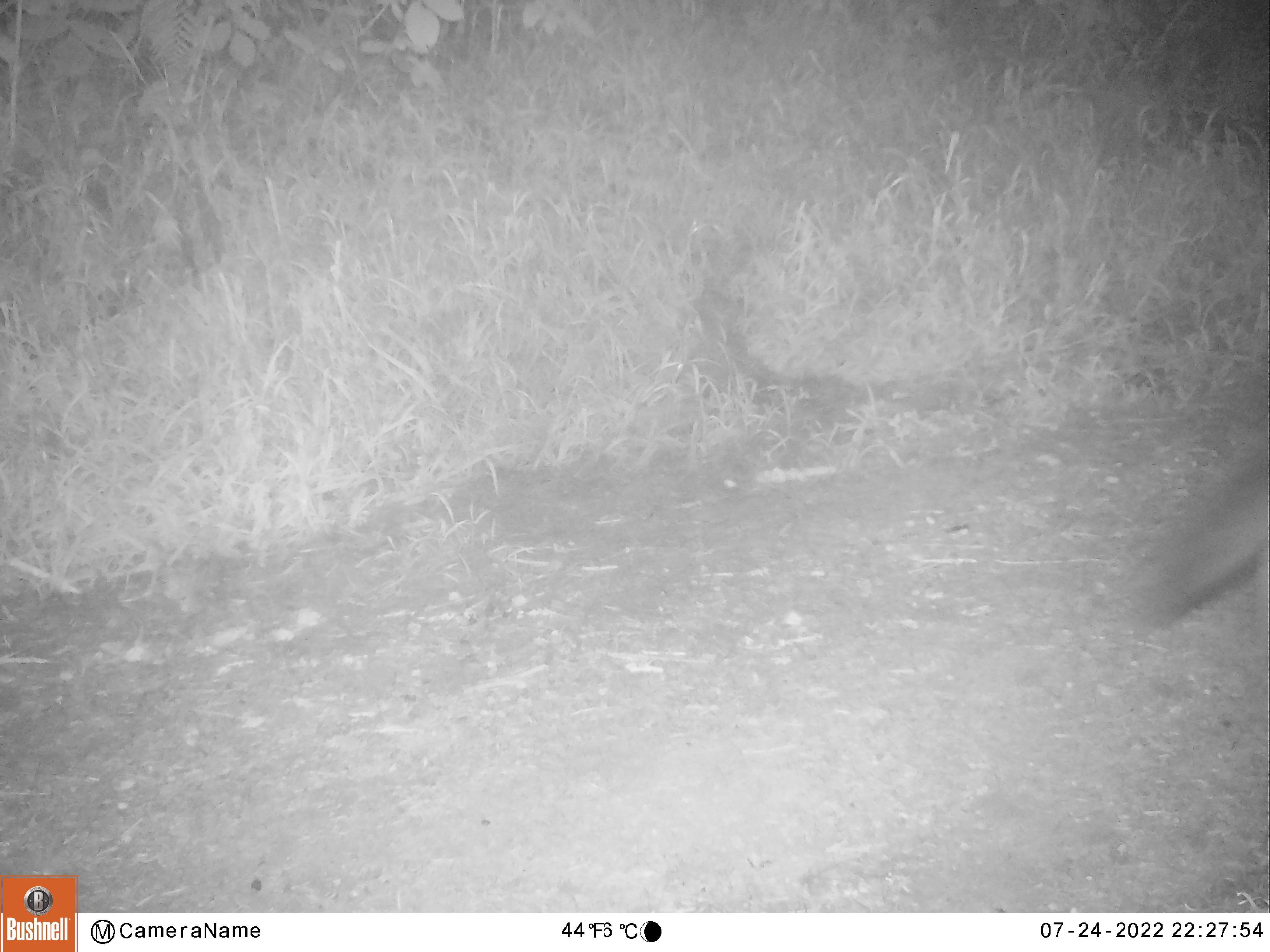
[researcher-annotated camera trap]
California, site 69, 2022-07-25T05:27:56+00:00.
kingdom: Animalia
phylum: Chordata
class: Mammalia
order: Carnivora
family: Canidae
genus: Urocyon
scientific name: Urocyon cinereoargenteus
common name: gray fox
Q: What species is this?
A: Gray fox (Urocyon cinereoargenteus).